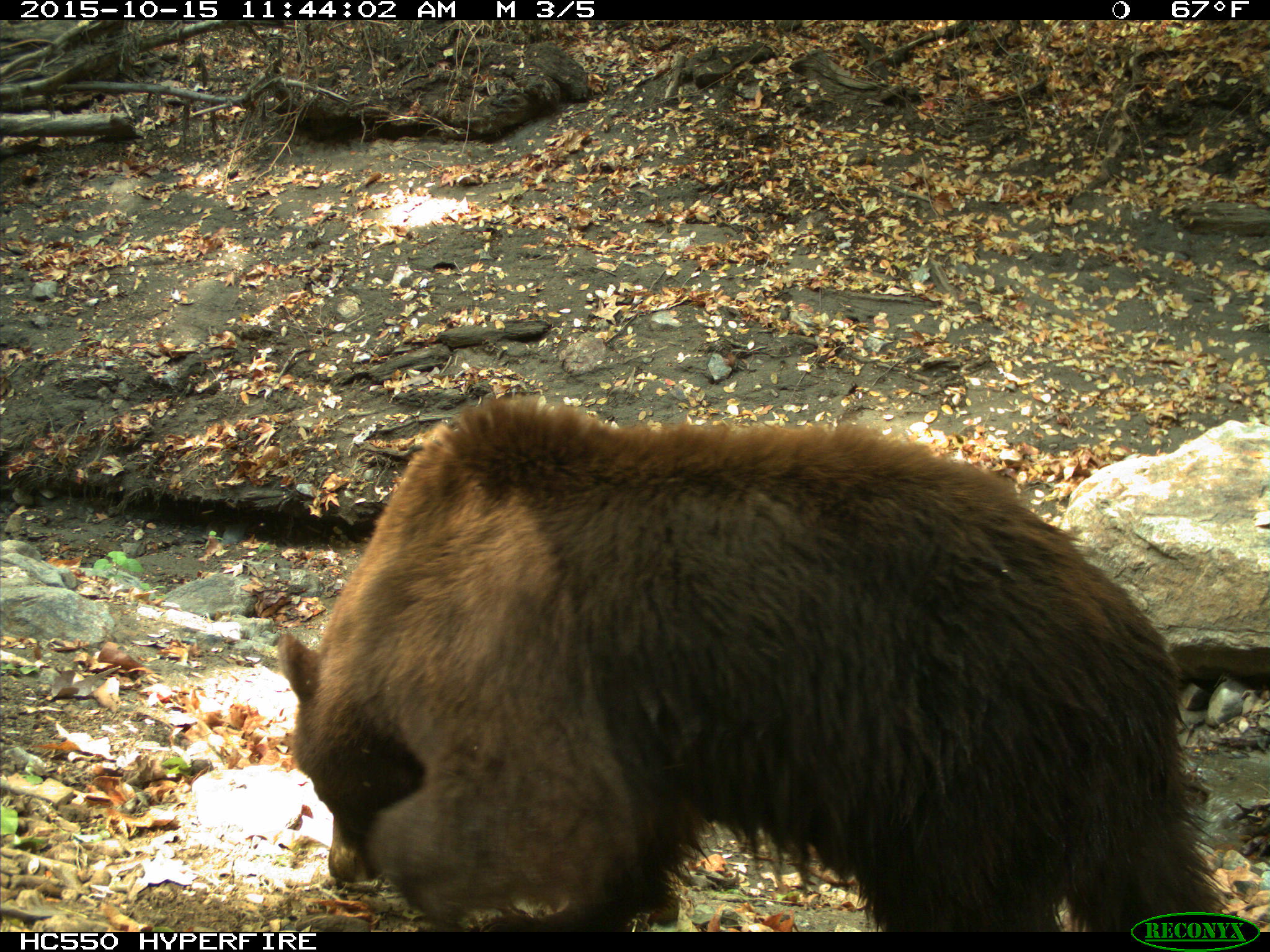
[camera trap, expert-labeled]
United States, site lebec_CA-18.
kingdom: Animalia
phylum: Chordata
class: Mammalia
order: Carnivora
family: Ursidae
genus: Ursus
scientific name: Ursus americanus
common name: american black bear